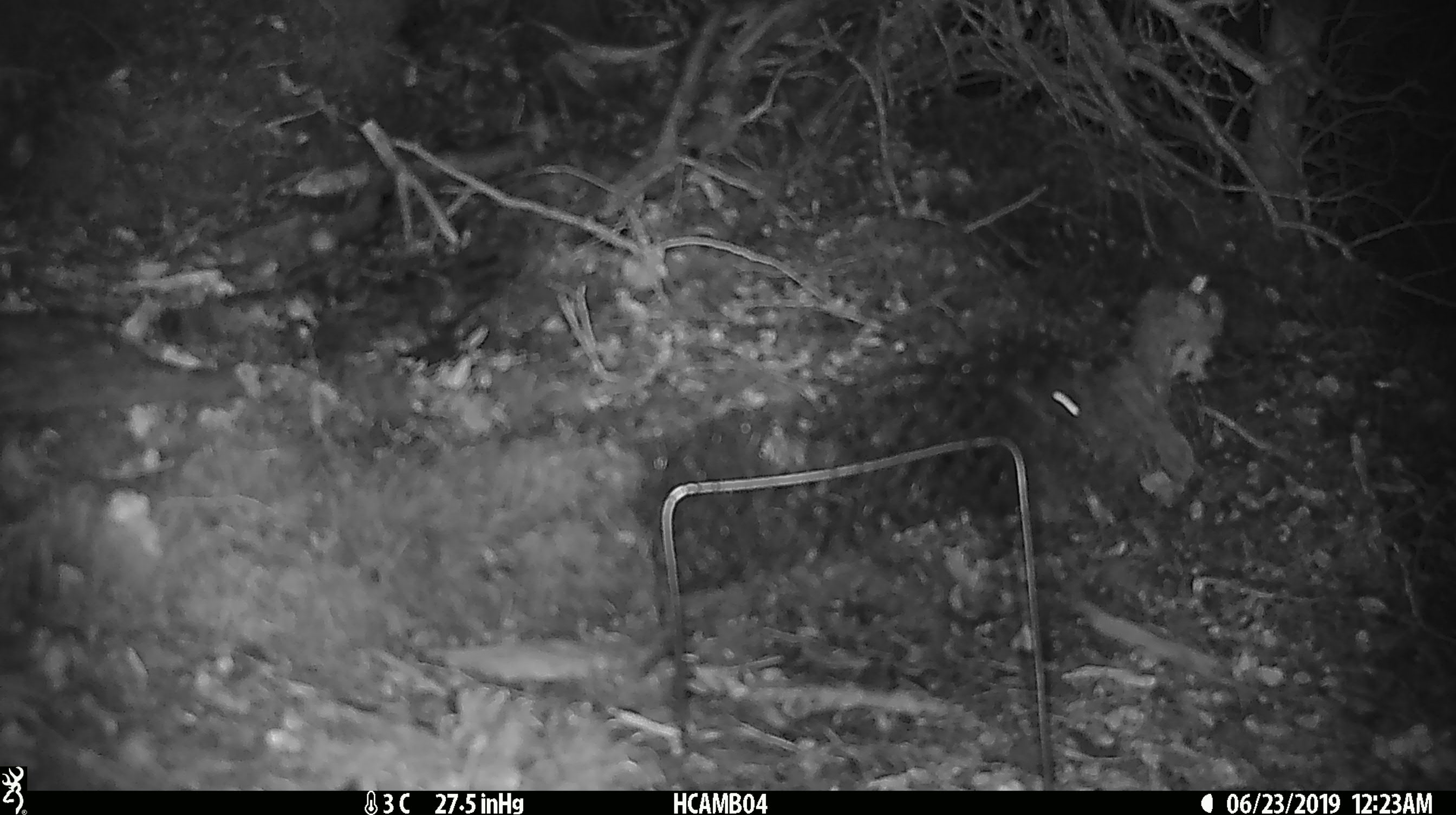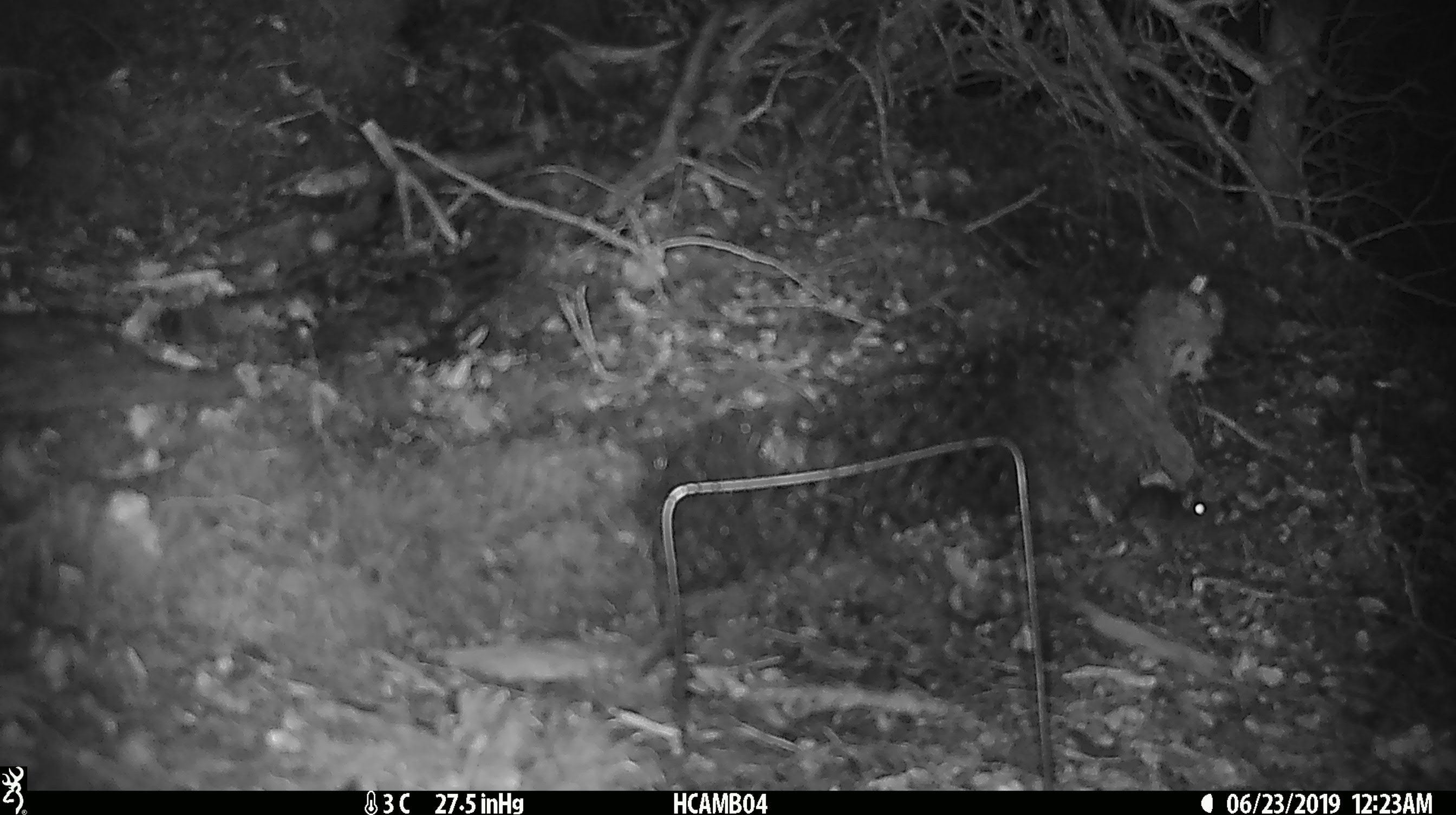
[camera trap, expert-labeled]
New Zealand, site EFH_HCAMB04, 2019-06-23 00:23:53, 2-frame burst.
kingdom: Animalia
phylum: Chordata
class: Mammalia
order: Rodentia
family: Muridae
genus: Mus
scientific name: Mus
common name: mouse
Mouse (Mus).